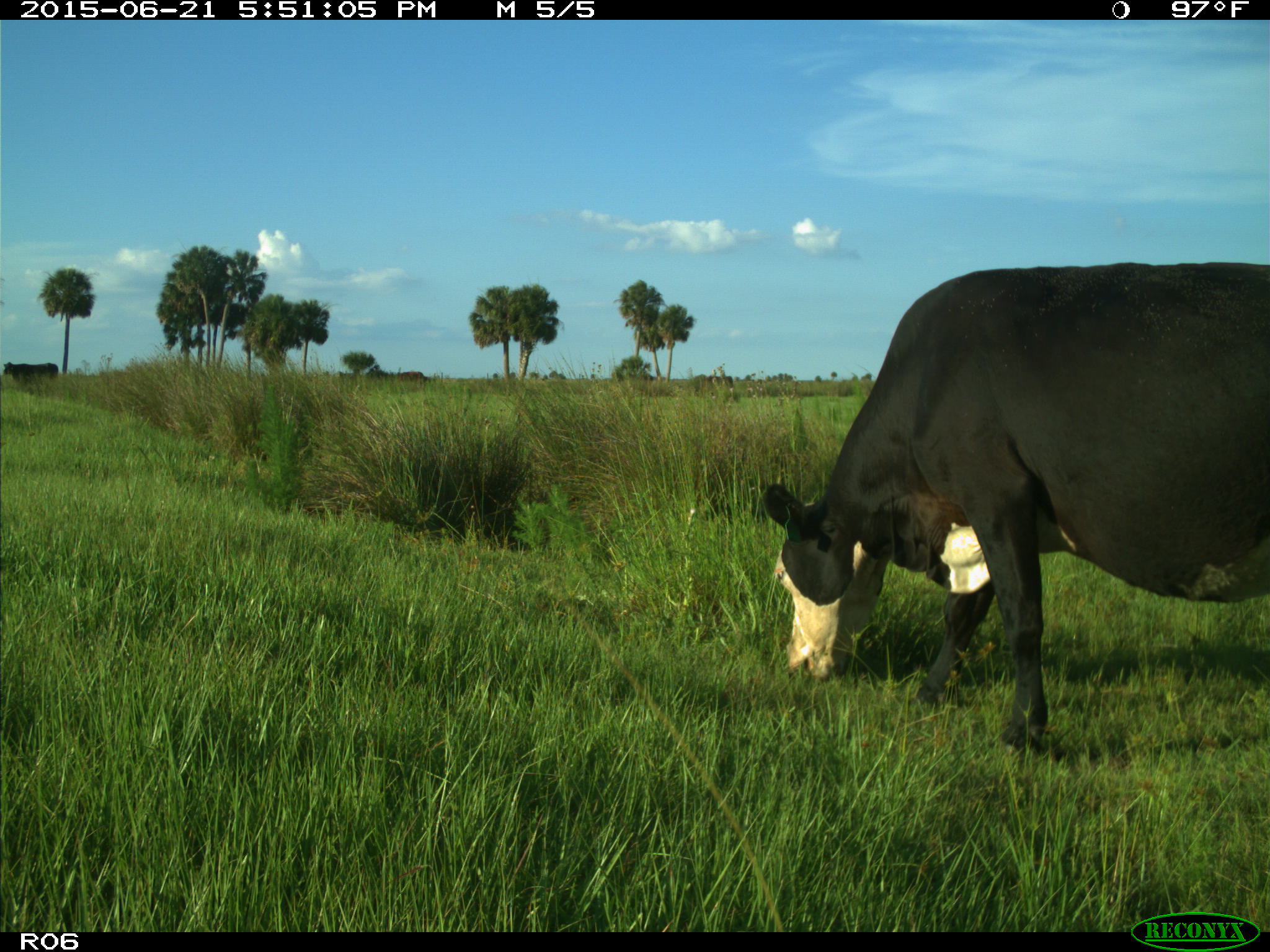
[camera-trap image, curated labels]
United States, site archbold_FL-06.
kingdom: Animalia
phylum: Chordata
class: Mammalia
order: Artiodactyla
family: Bovidae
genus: Bos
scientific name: Bos taurus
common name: domestic cow